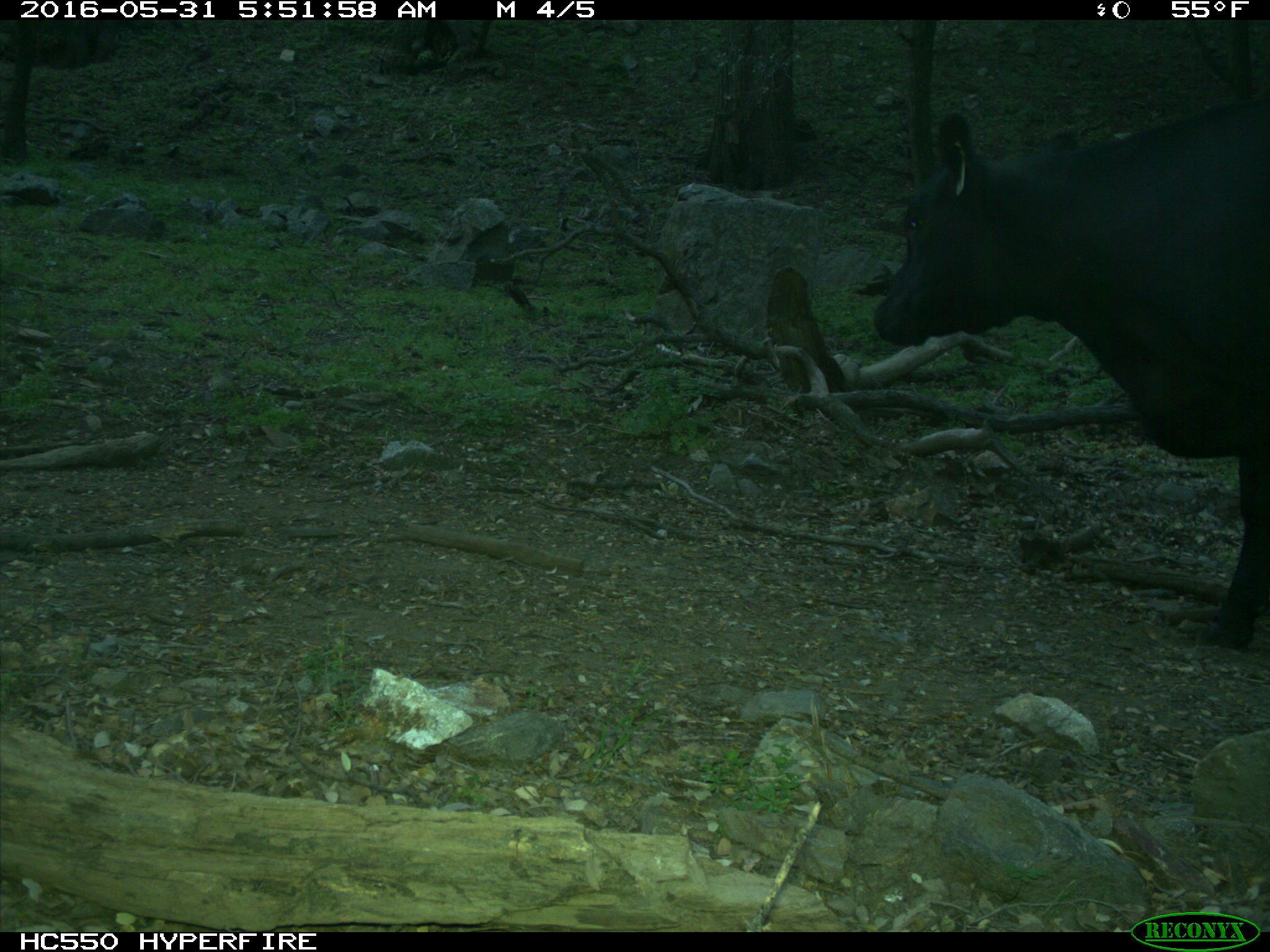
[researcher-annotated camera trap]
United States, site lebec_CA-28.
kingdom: Animalia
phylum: Chordata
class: Mammalia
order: Artiodactyla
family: Bovidae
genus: Bos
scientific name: Bos taurus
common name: domestic cow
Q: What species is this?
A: Bos taurus (domestic cow).